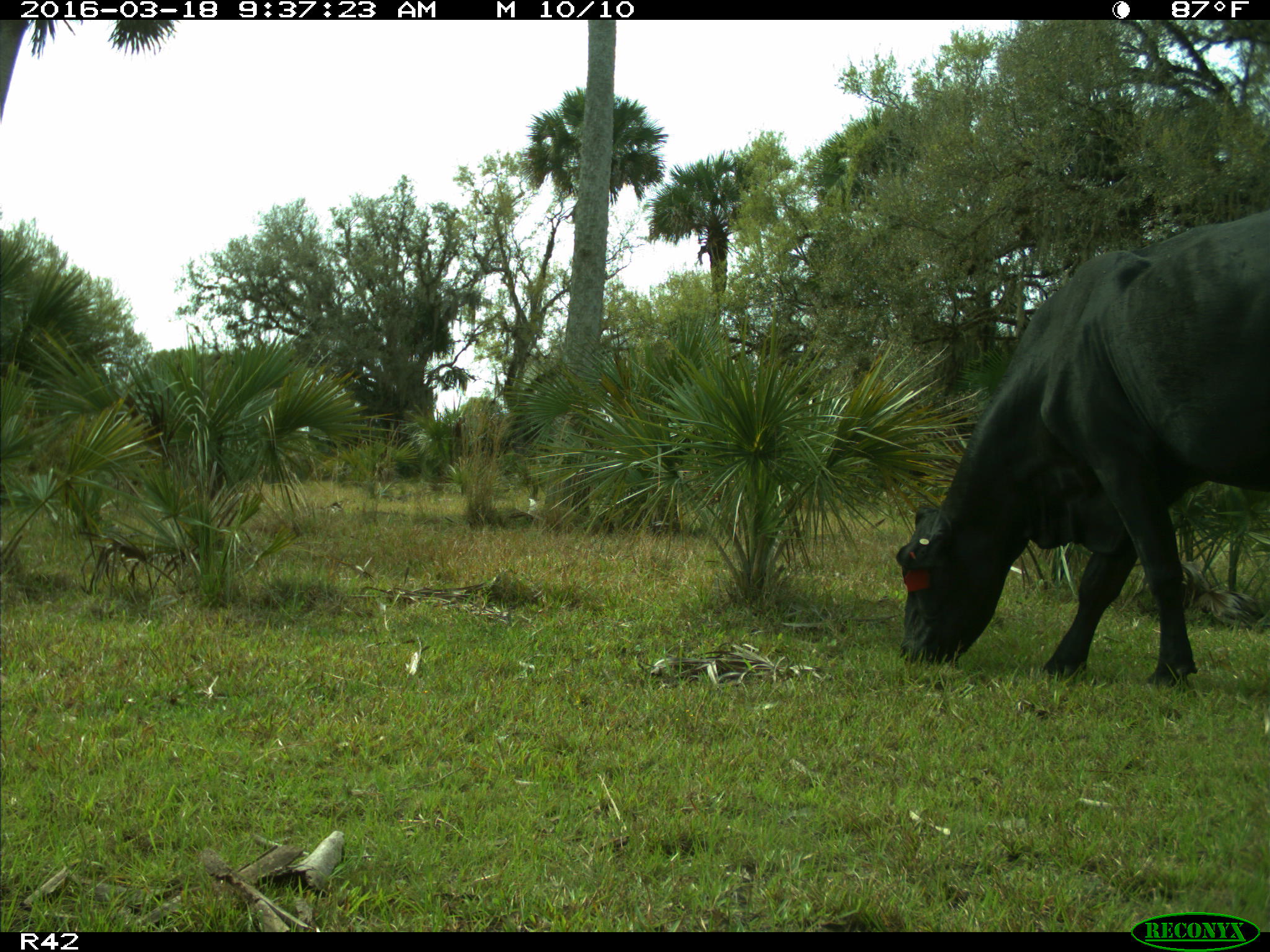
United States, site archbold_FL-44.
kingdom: Animalia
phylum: Chordata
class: Mammalia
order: Artiodactyla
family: Bovidae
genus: Bos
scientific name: Bos taurus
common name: domestic cow